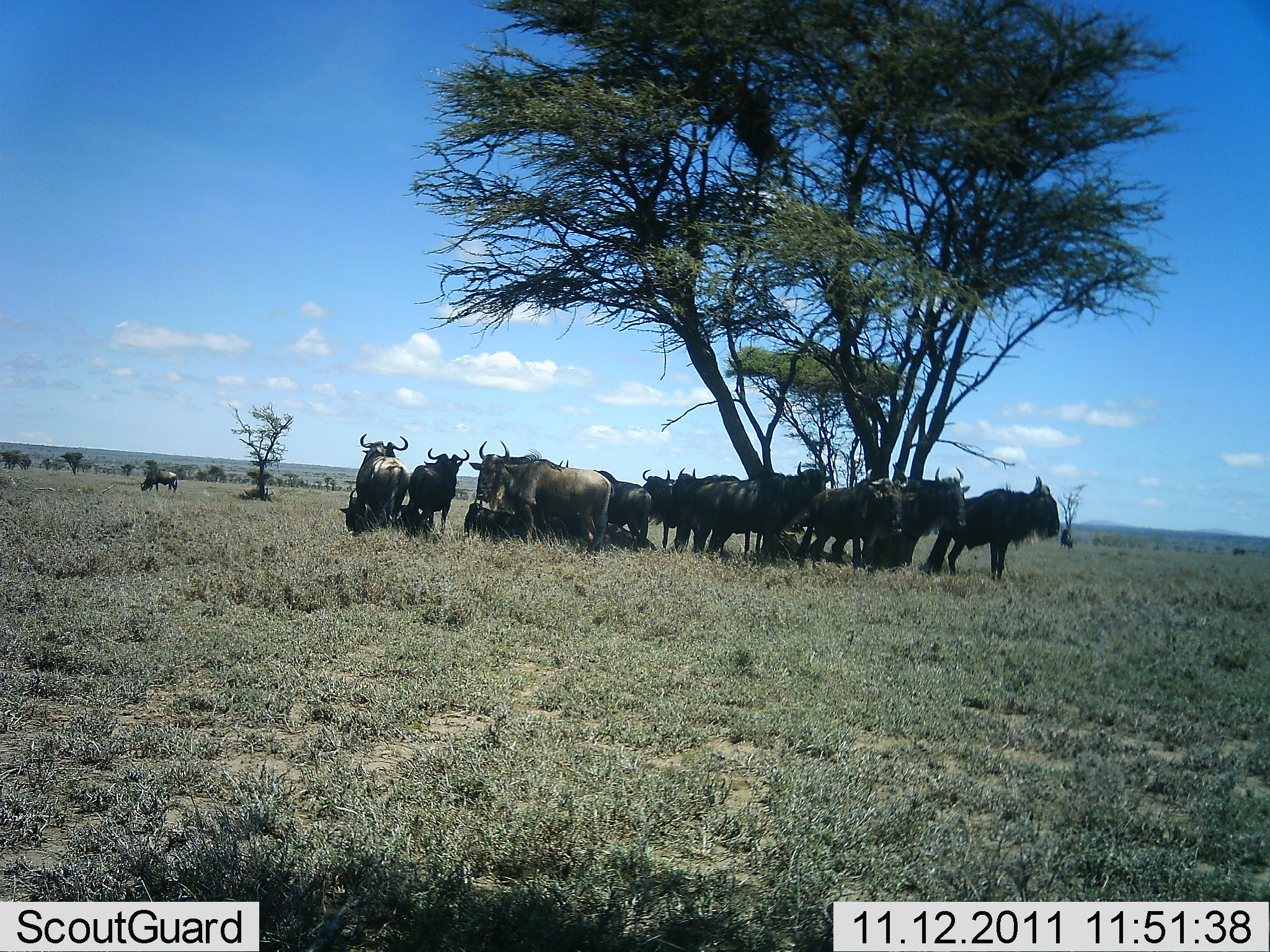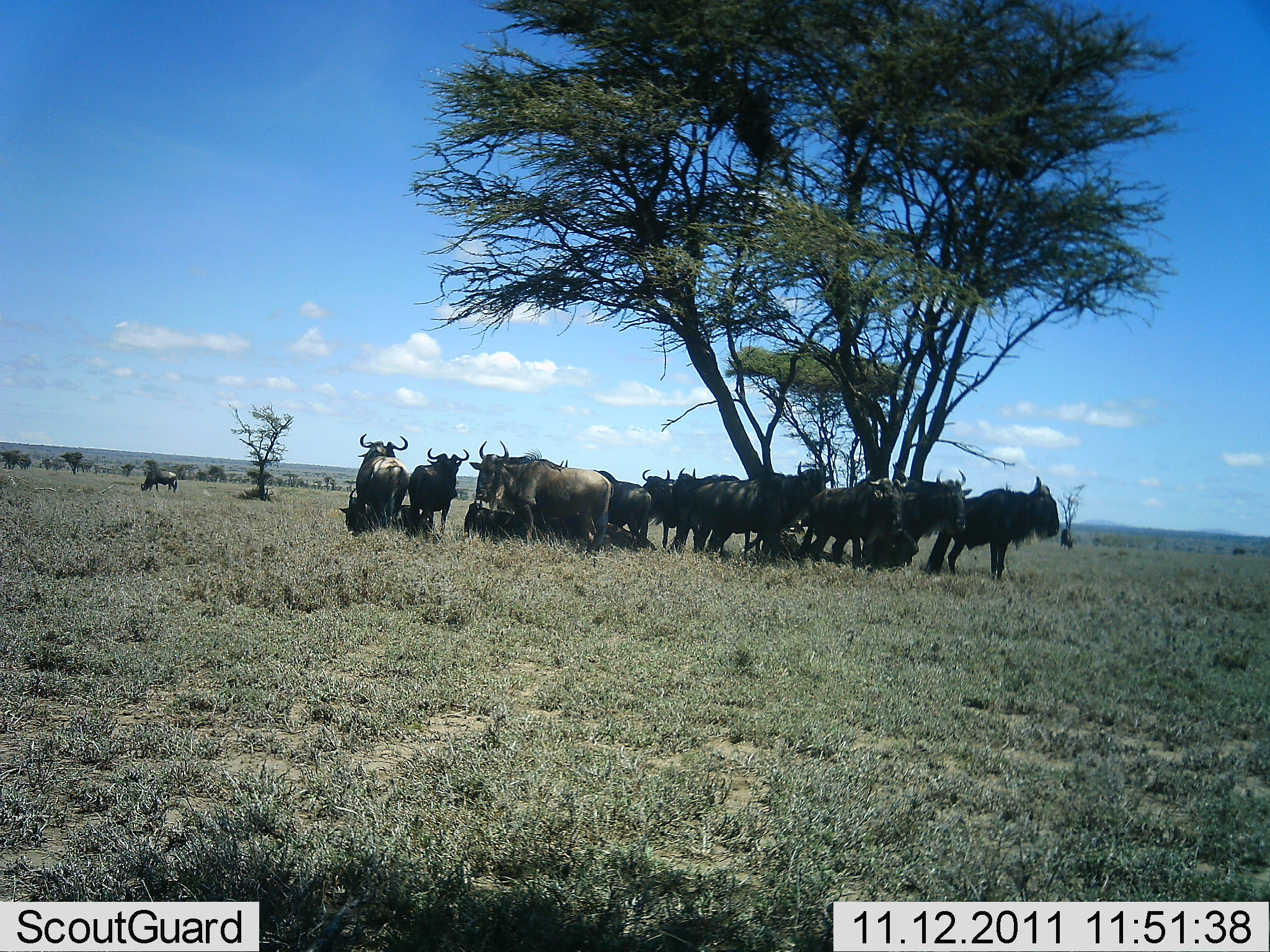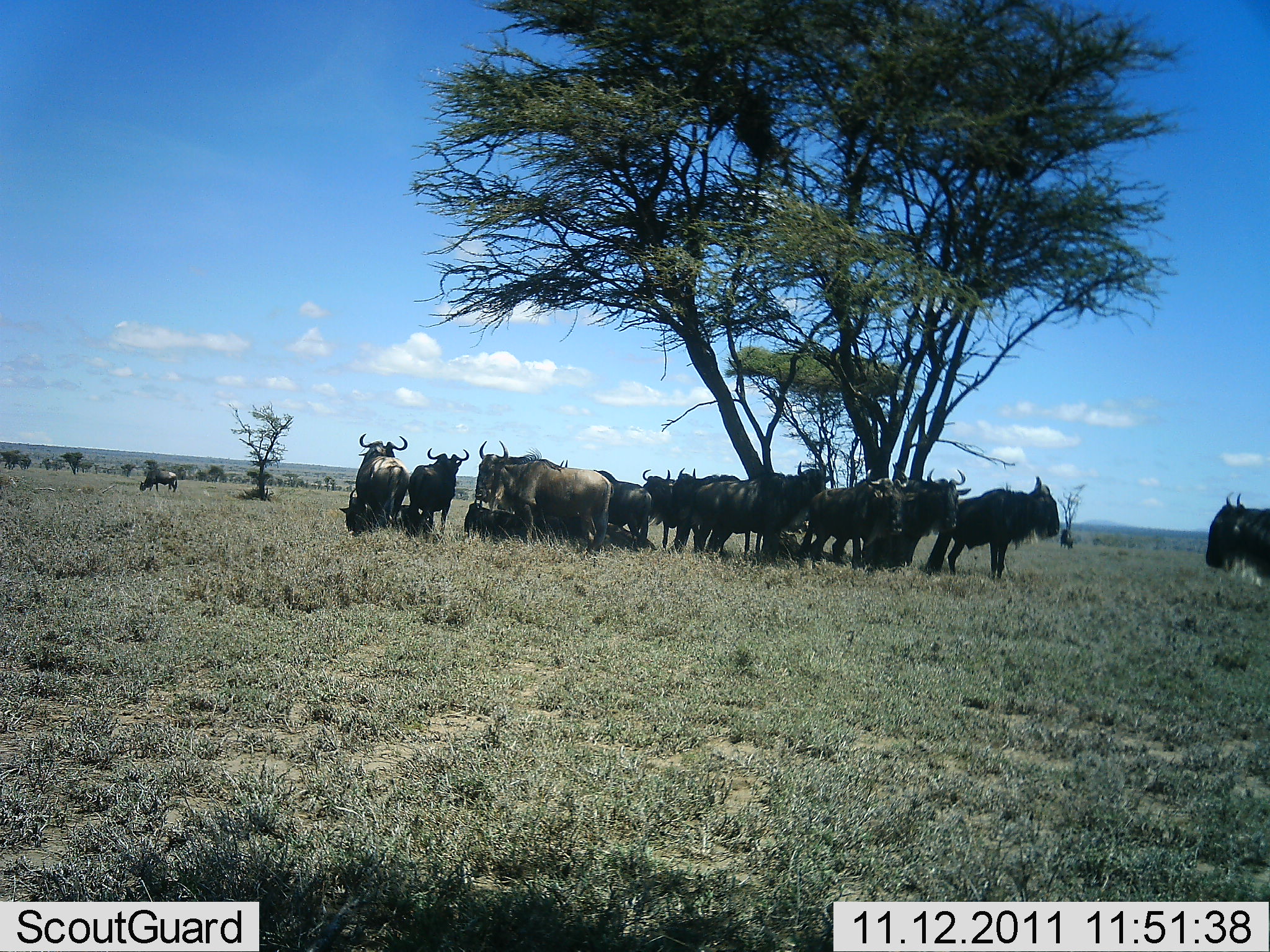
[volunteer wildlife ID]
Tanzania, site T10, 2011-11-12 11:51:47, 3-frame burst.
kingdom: Animalia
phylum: Chordata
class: Mammalia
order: Artiodactyla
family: Bovidae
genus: Connochaetes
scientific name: Connochaetes taurinus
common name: blue wildebeest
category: wildebeest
Wildebeest (blue wildebeest) (Connochaetes taurinus), count 11-50. Behavior (volunteer vote fractions): standing 90%, resting 80%, moving 10%, interacting 0%. Young present (vote fraction): 0%. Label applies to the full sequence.